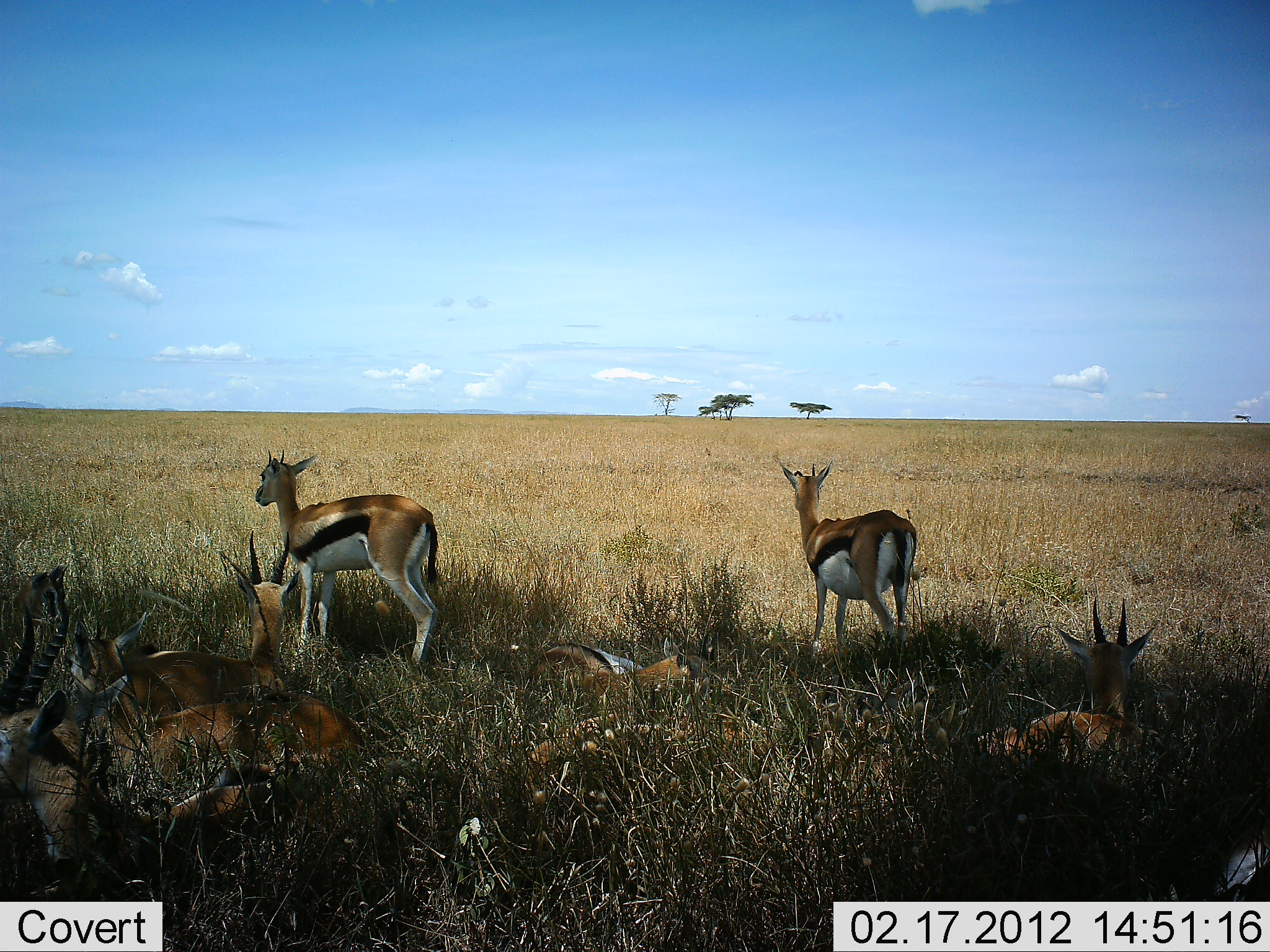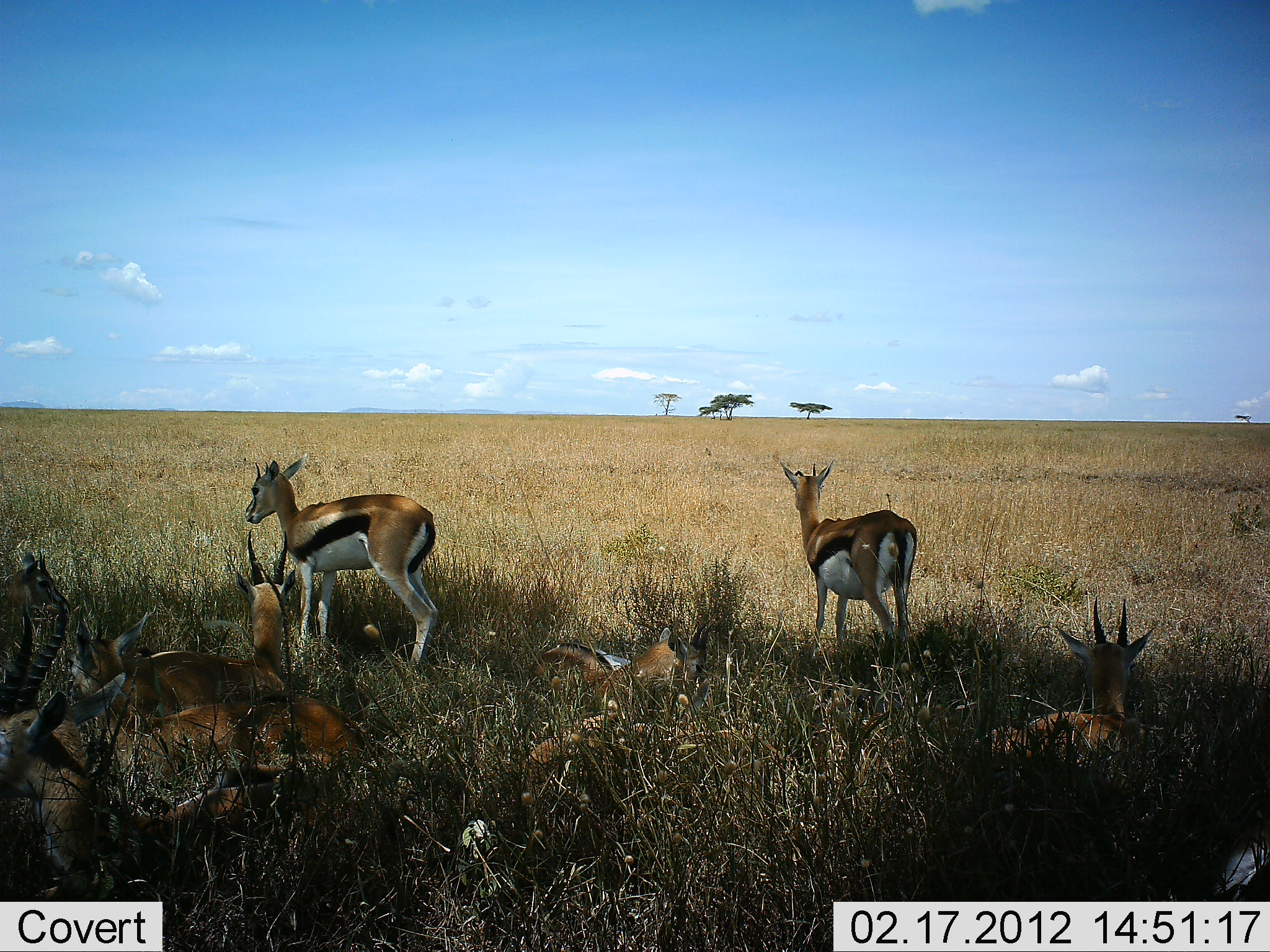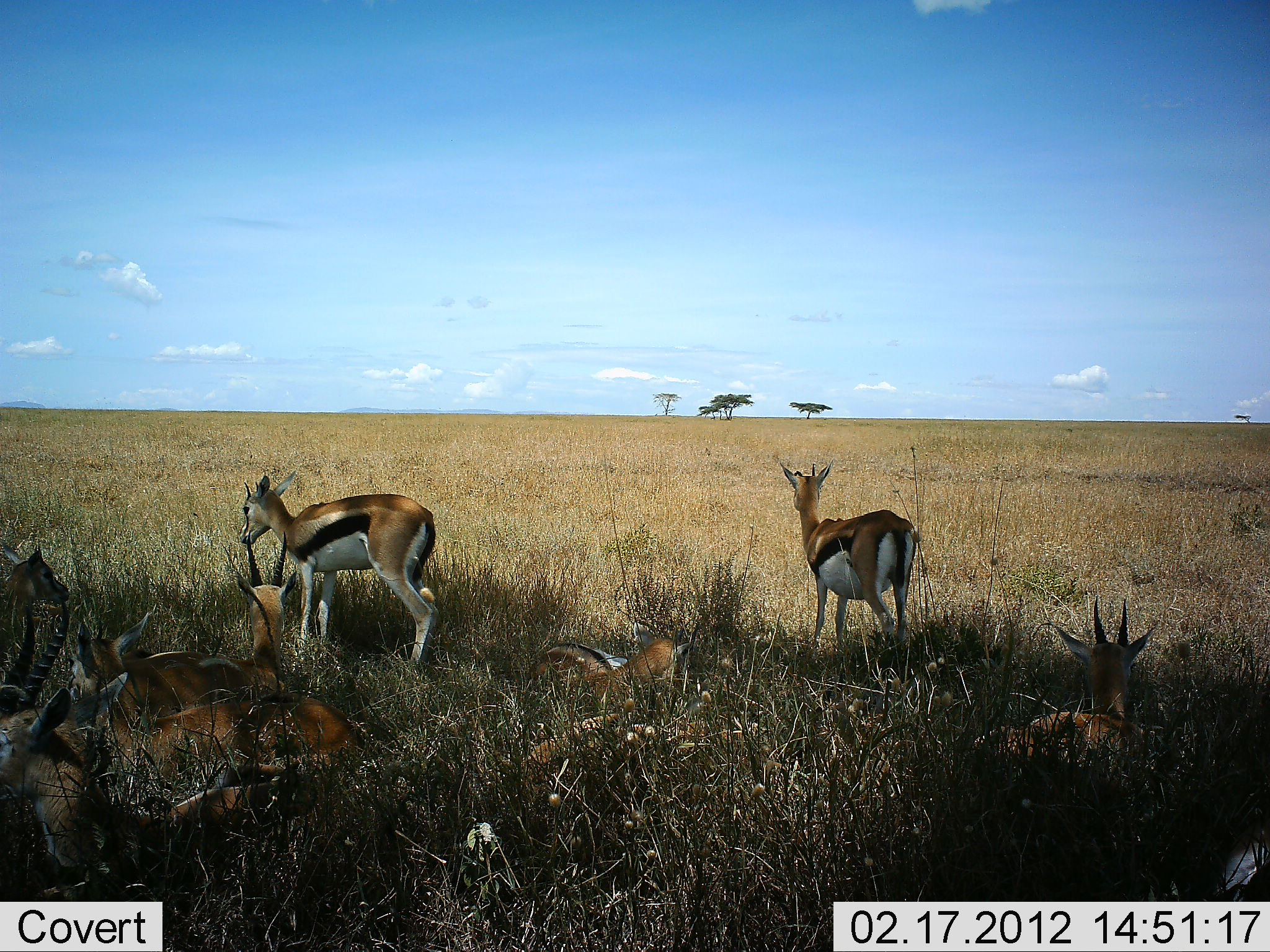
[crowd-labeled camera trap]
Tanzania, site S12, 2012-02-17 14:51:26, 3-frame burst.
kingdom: Animalia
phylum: Chordata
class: Mammalia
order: Artiodactyla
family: Bovidae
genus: Eudorcas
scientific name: Eudorcas thomsonii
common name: thomson's gazelle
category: gazellethomsons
Gazellethomsons (thomson's gazelle) (Eudorcas thomsonii), count 8. Behavior (volunteer vote fractions): standing 67%, resting 100%, moving 4%, interacting 4%. Young present (vote fraction): 4%. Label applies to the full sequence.